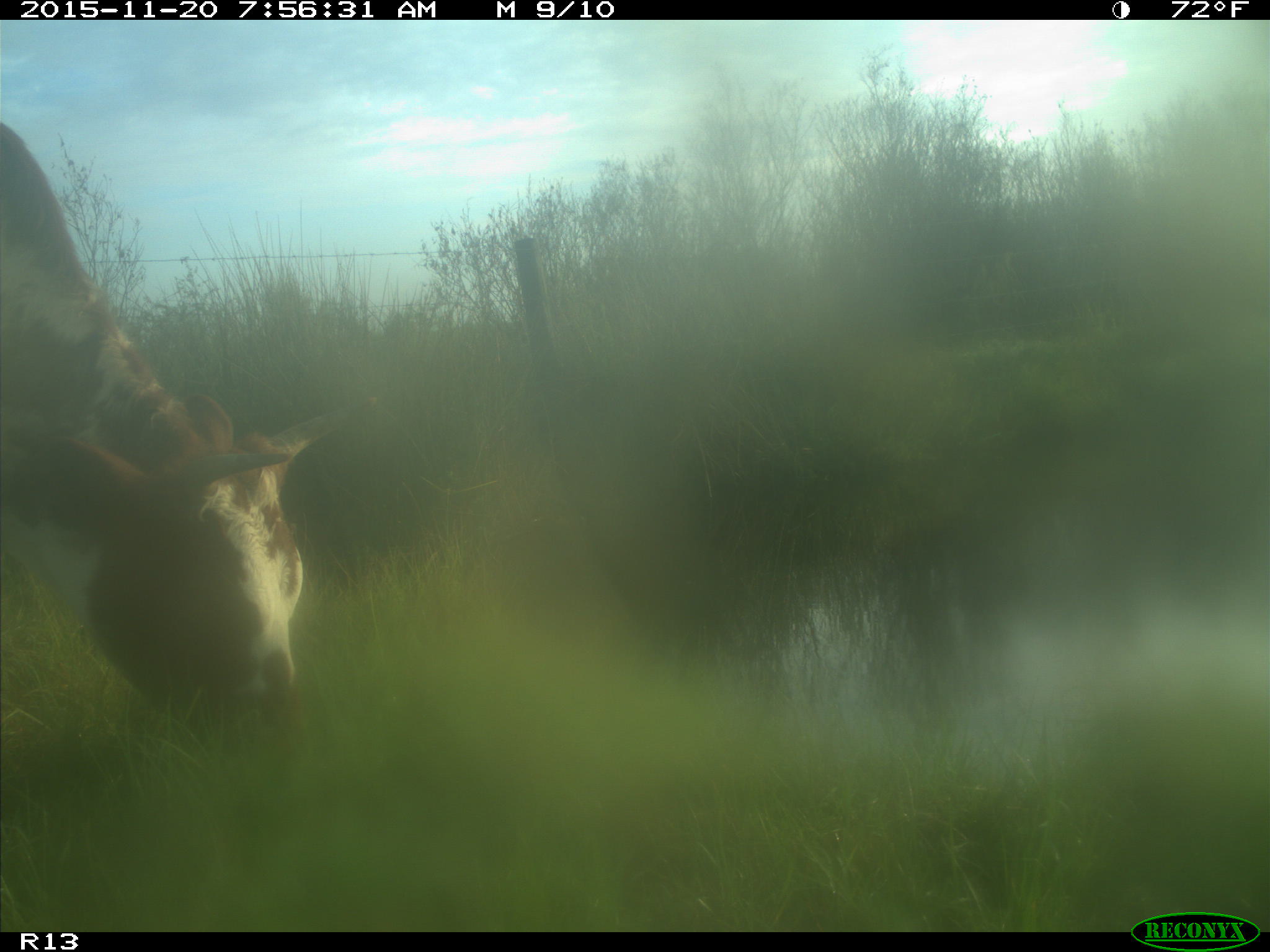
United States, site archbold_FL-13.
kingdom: Animalia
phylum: Chordata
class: Mammalia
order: Artiodactyla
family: Bovidae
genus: Bos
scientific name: Bos taurus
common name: domestic cow